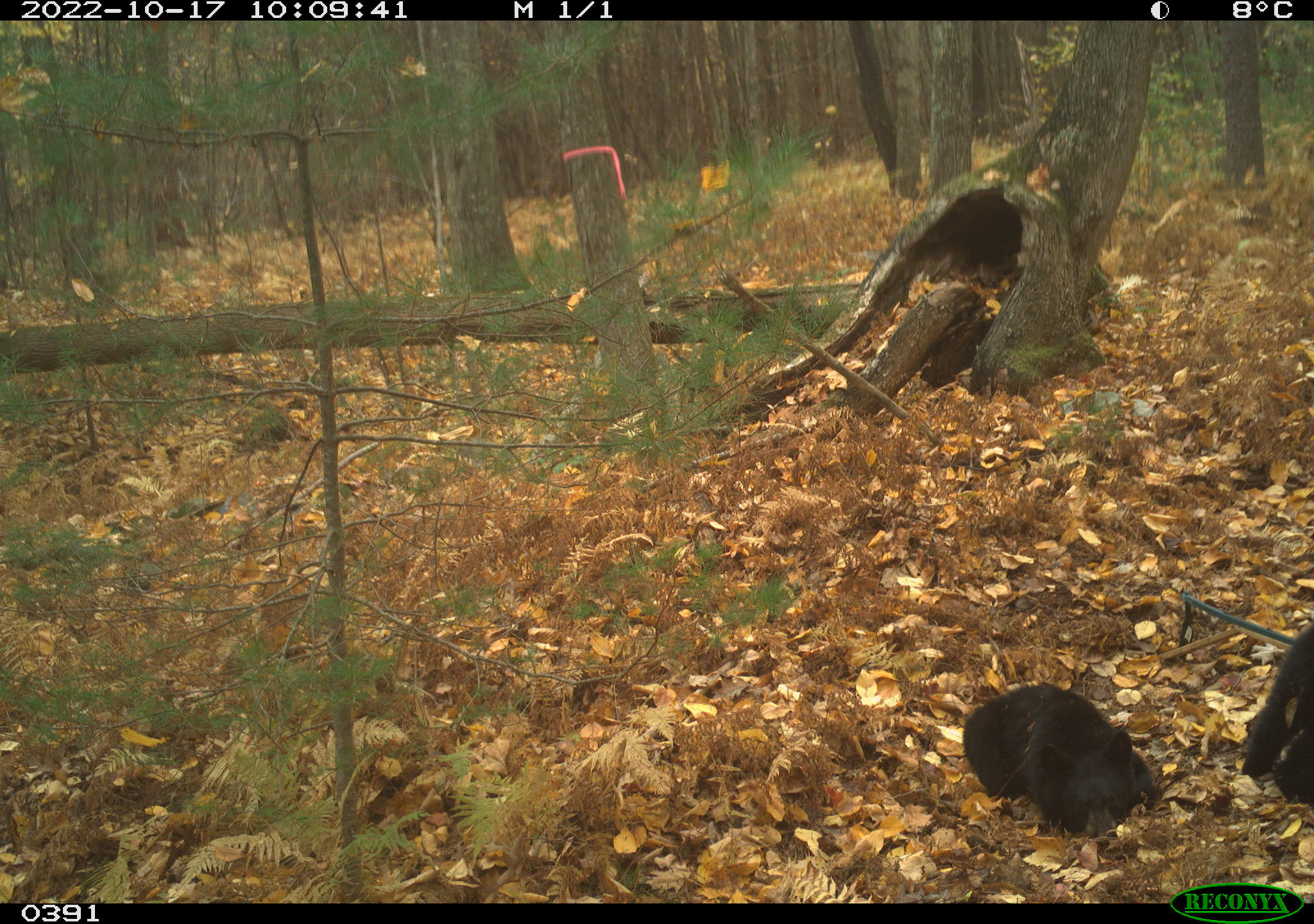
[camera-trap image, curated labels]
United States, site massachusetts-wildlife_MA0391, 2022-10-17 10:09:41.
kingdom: Animalia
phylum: Chordata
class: Mammalia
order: Carnivora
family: Ursidae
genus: Ursus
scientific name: Ursus americanus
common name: black bear